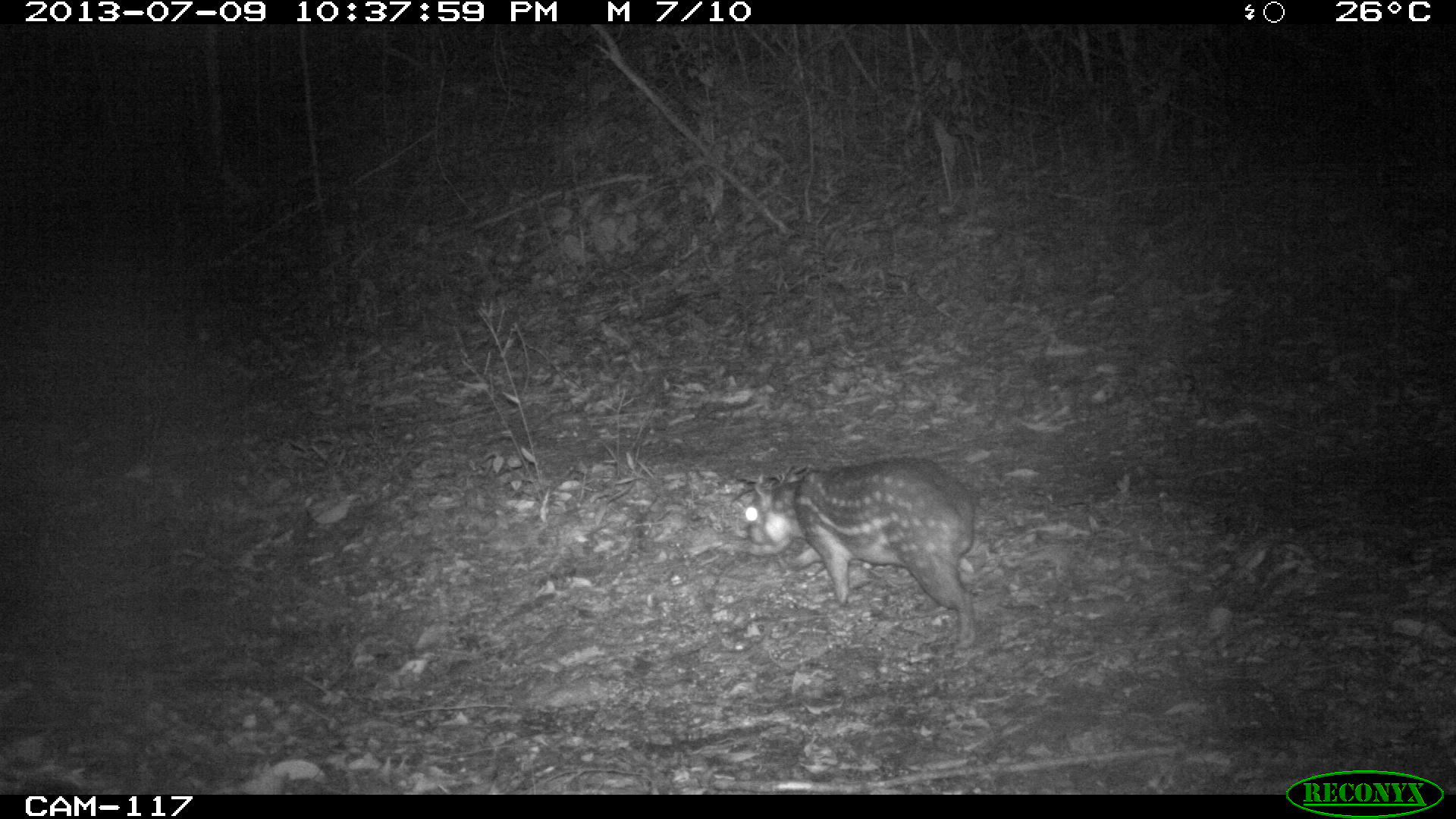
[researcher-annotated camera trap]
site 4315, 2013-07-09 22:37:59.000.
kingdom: Animalia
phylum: Chordata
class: Mammalia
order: Rodentia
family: Cuniculidae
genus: Cuniculus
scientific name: Cuniculus paca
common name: lowland paca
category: agouti paca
Agouti paca (lowland paca) (Cuniculus paca), count 1.